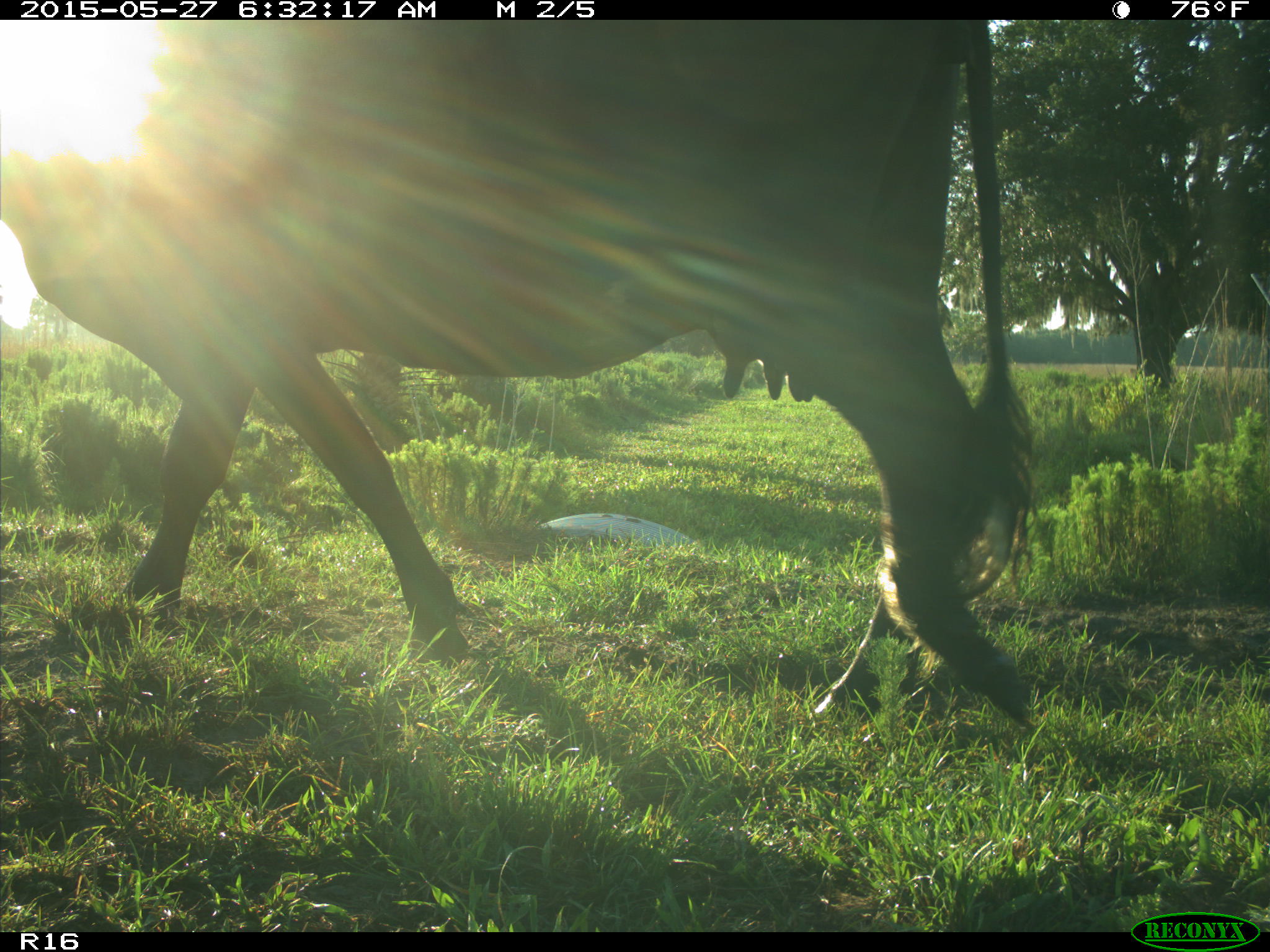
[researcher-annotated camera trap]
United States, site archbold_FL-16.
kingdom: Animalia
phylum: Chordata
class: Mammalia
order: Artiodactyla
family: Bovidae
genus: Bos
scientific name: Bos taurus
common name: domestic cow